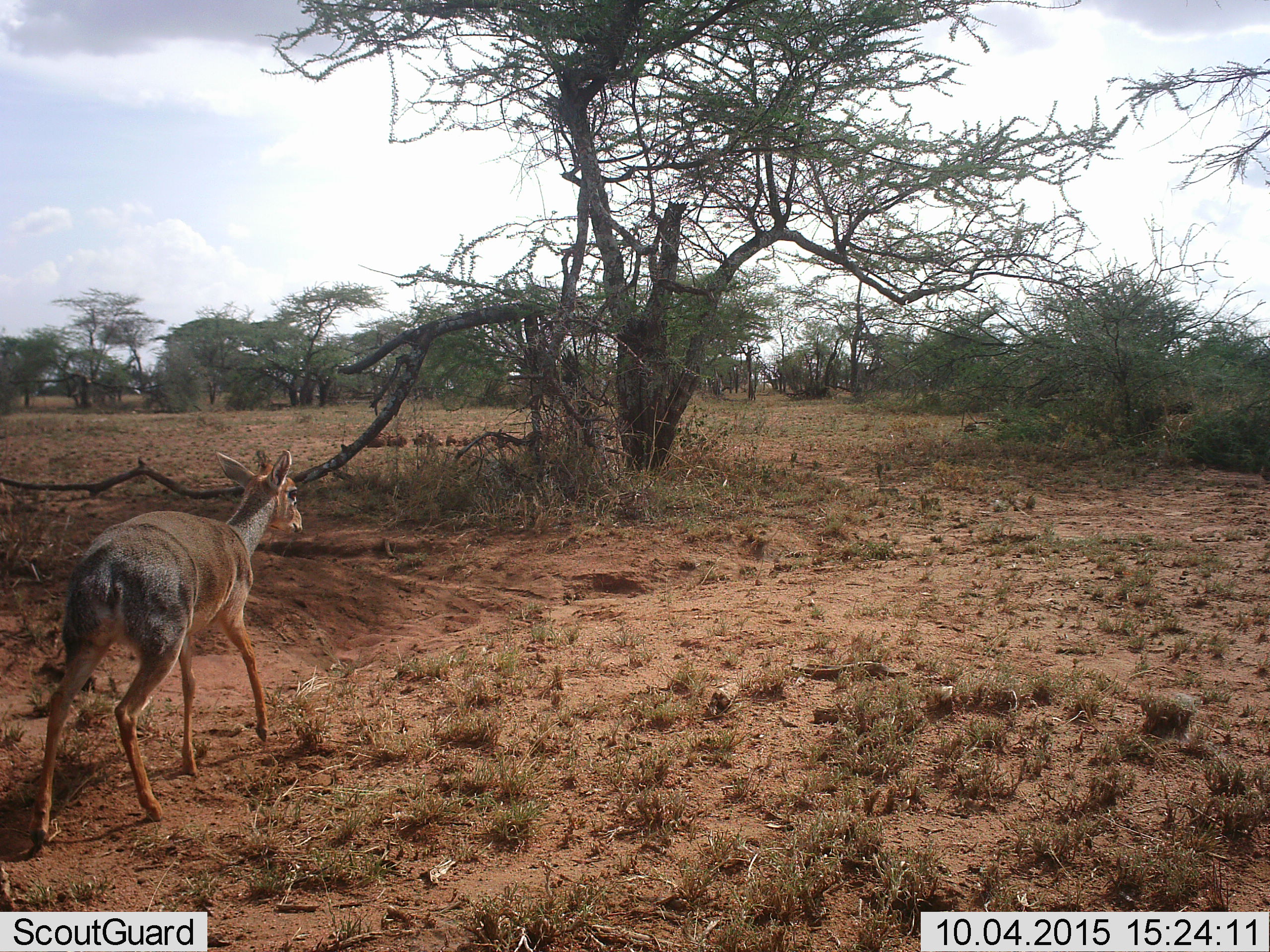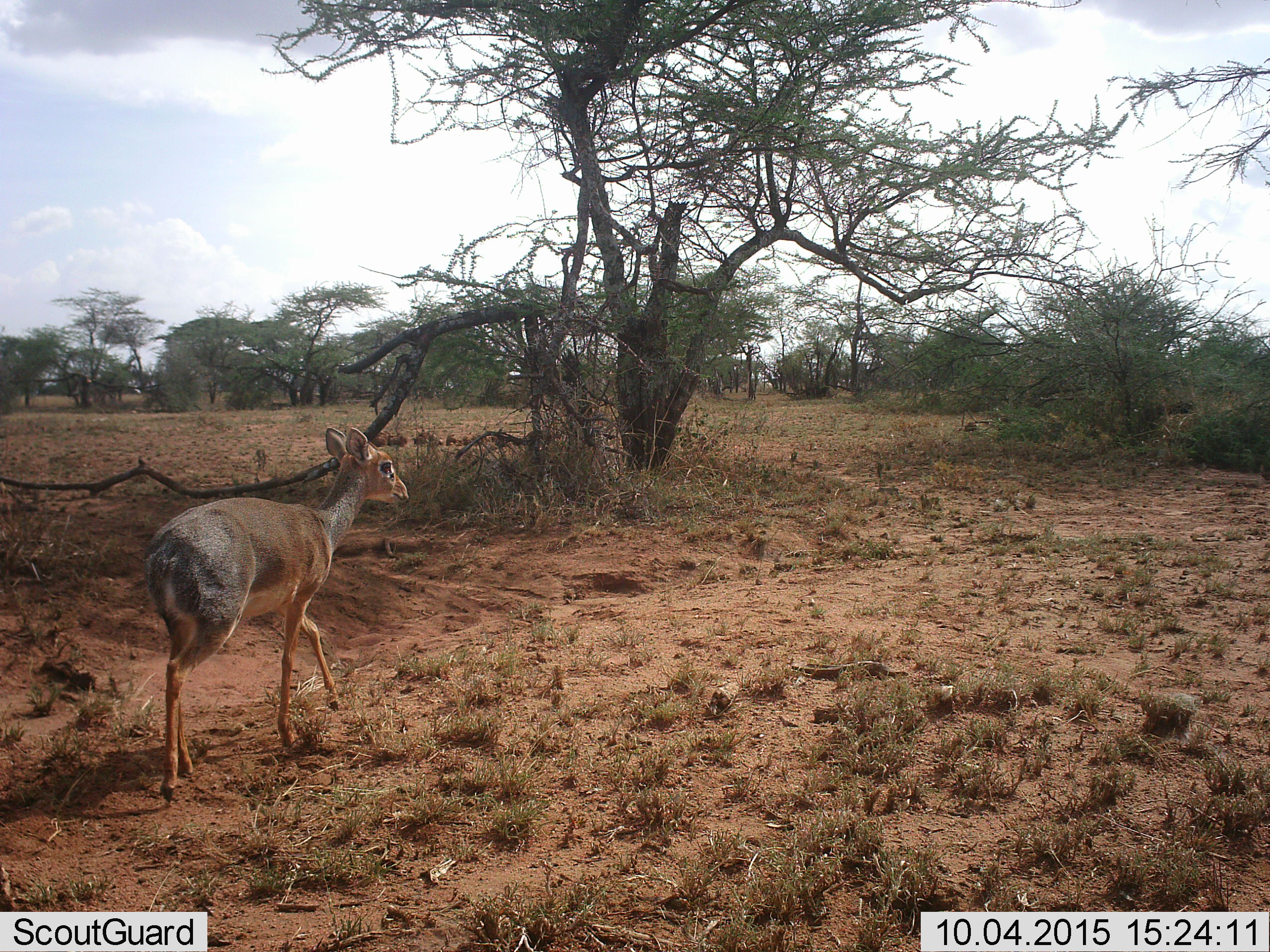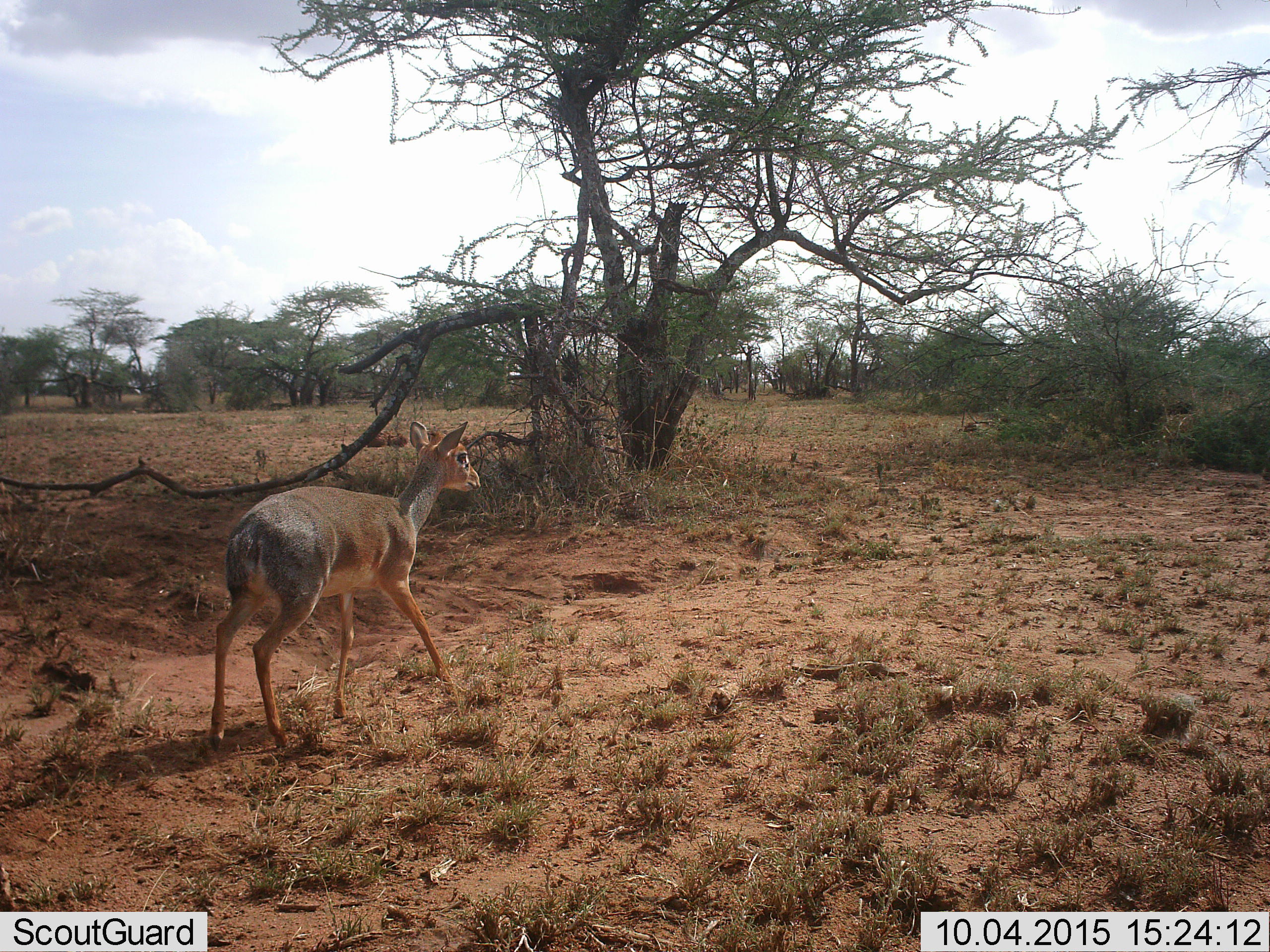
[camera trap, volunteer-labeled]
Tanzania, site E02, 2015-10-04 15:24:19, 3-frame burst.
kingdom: Animalia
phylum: Chordata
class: Mammalia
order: Artiodactyla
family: Bovidae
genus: Madoqua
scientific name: Madoqua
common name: dikdik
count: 1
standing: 12%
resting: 0%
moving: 88%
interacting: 0%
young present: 6%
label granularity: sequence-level